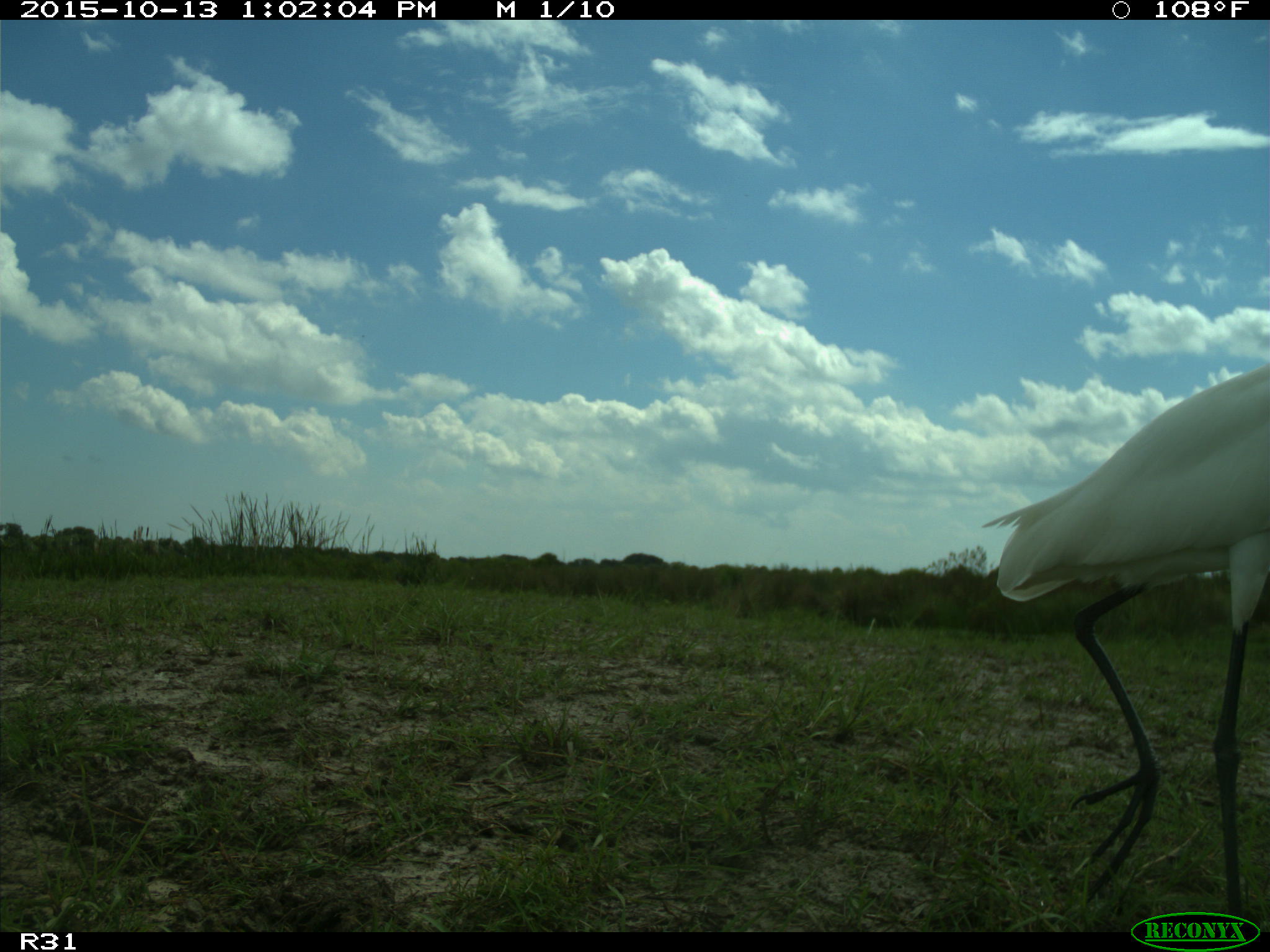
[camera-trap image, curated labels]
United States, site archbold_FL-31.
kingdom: Animalia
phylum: Chordata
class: Aves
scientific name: Aves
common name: birds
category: unidentified bird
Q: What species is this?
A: Unidentified bird (birds) (Aves).